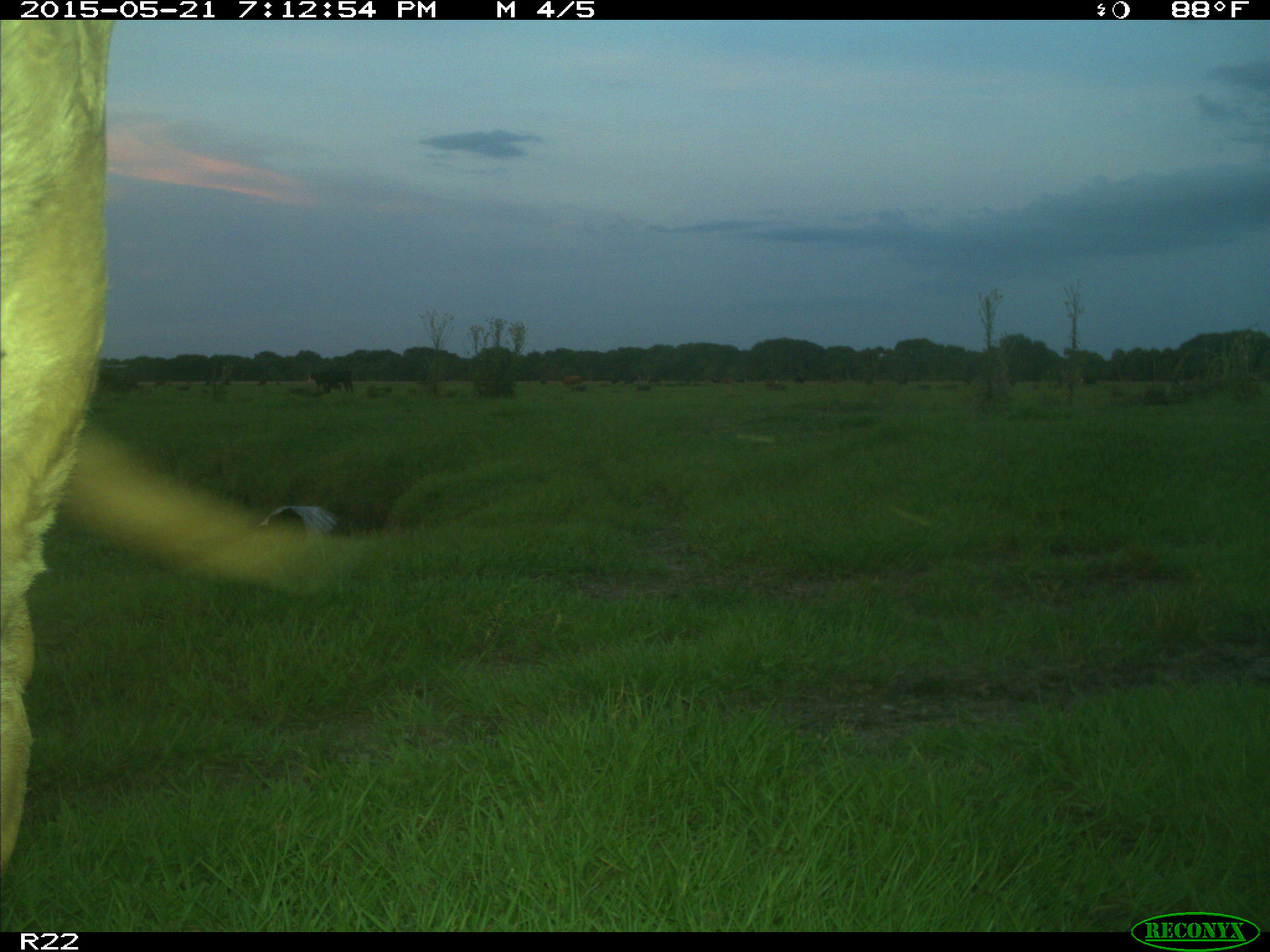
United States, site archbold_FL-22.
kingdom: Animalia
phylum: Chordata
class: Mammalia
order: Artiodactyla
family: Bovidae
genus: Bos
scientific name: Bos taurus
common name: domestic cow